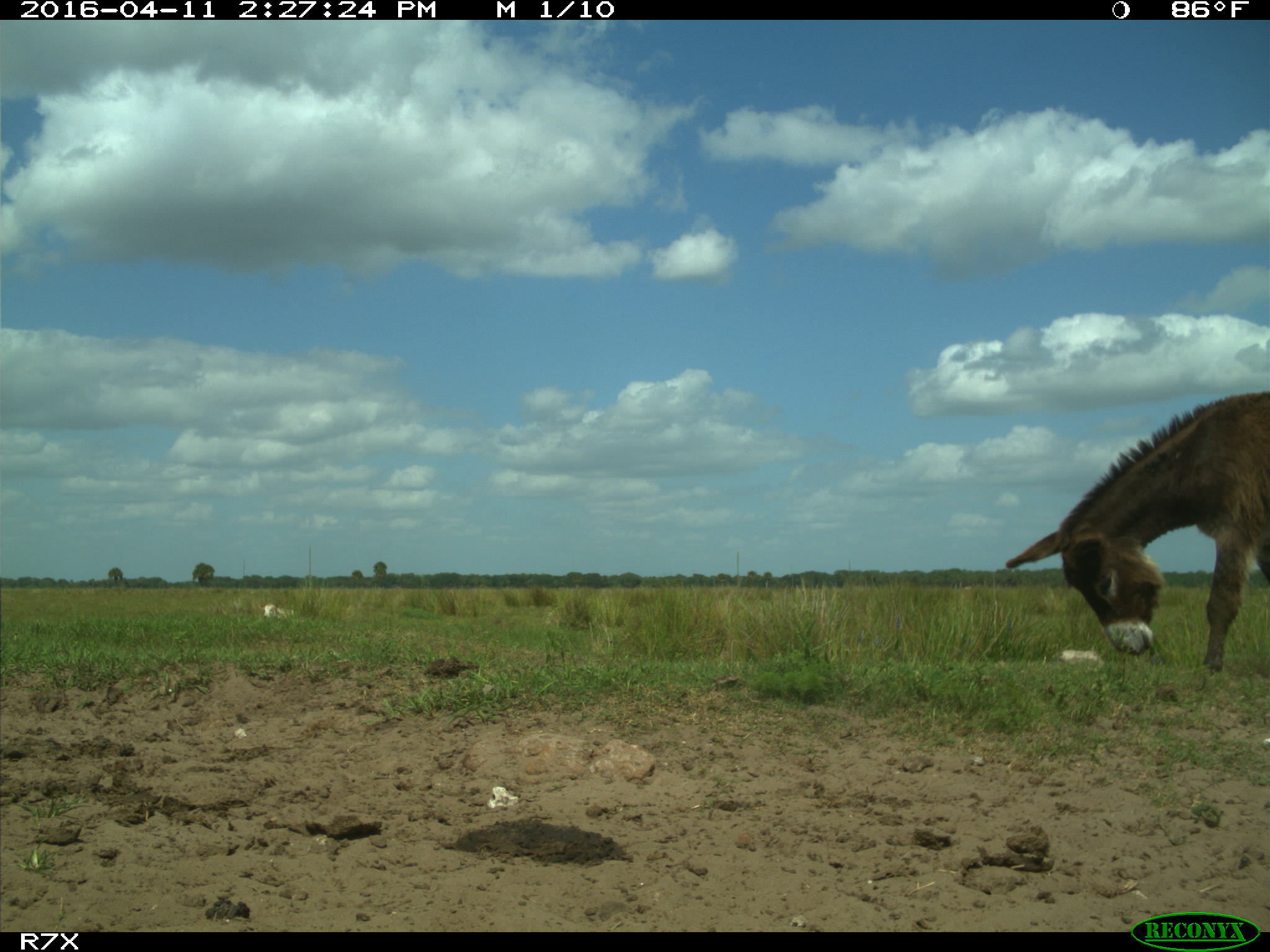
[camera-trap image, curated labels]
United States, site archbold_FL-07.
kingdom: Animalia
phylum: Chordata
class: Mammalia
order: Artiodactyla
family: Bovidae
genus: Bos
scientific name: Bos taurus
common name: domestic cow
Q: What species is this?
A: Bos taurus (domestic cow).